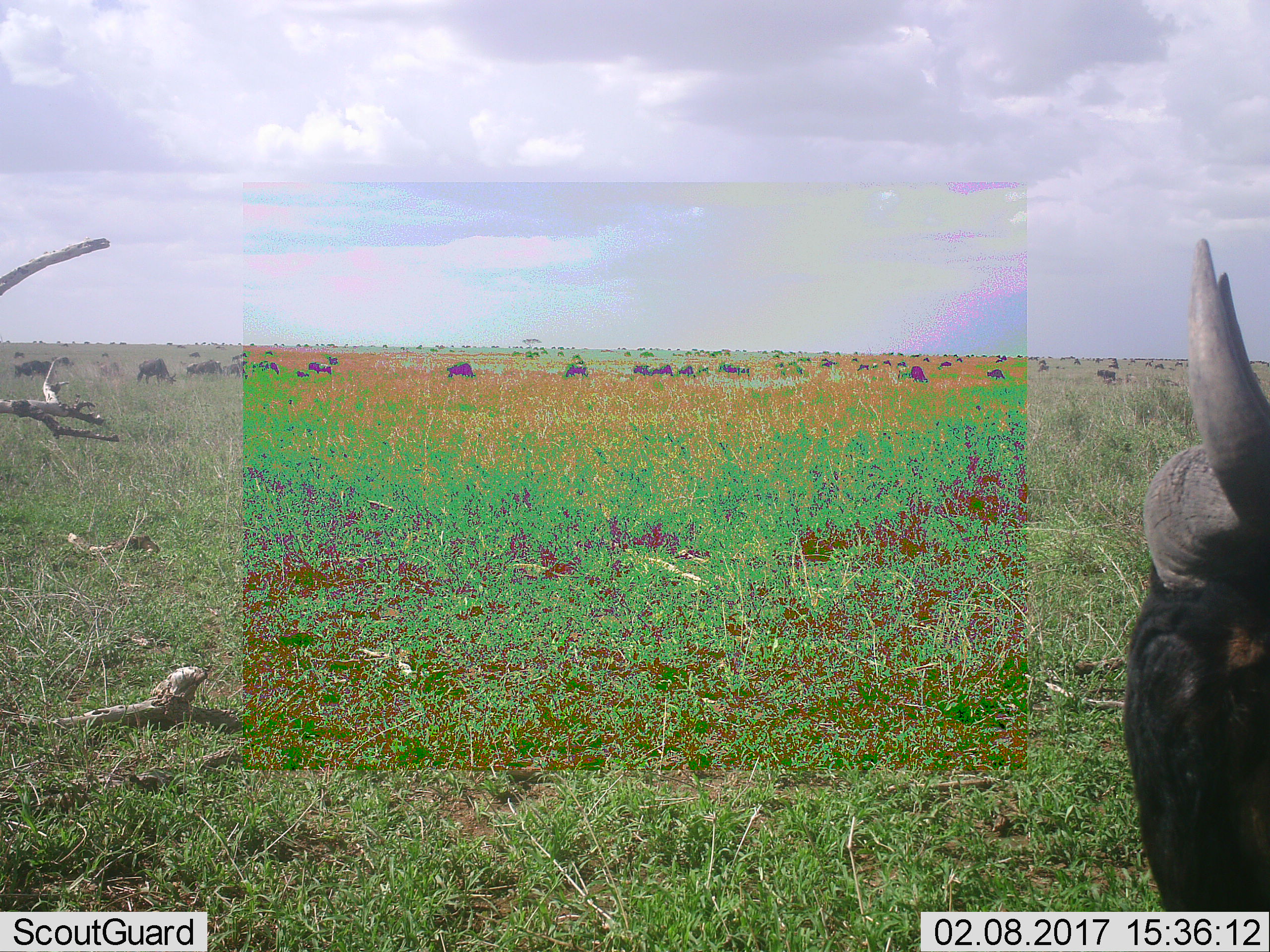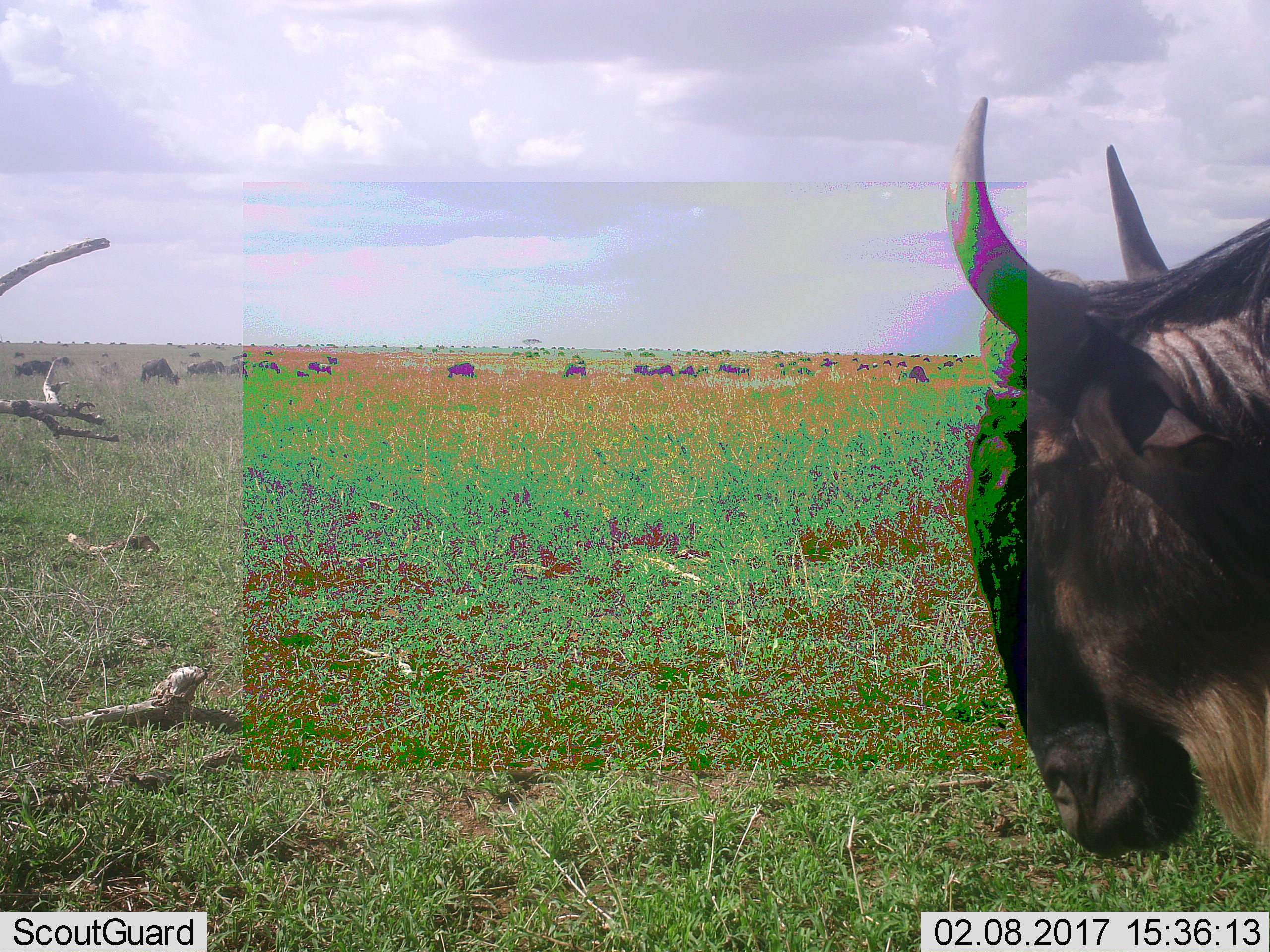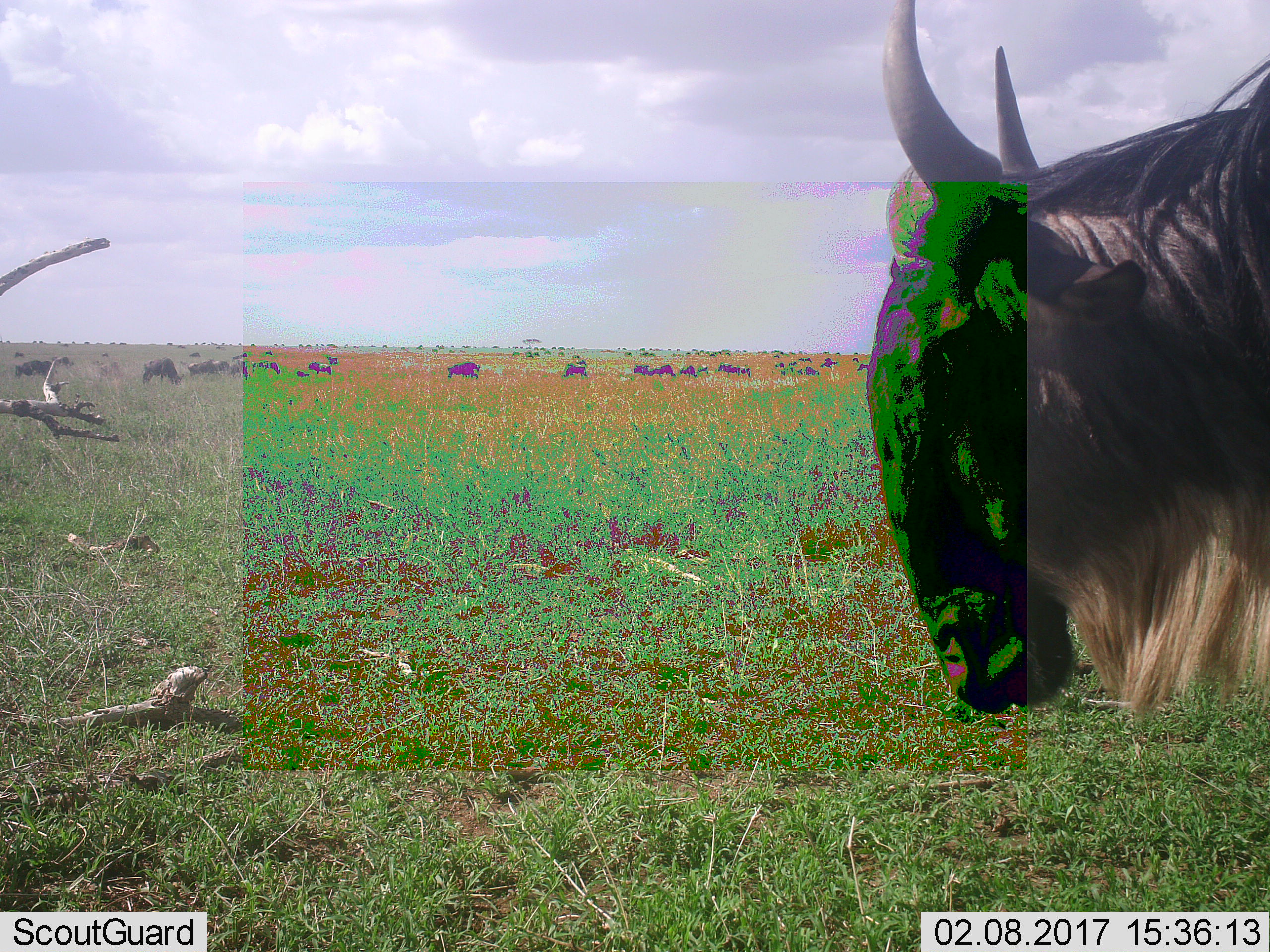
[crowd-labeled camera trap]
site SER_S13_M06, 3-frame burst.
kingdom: Animalia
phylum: Chordata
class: Mammalia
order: Artiodactyla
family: Bovidae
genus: Connochaetes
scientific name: Connochaetes taurinus taurinus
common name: blue wildebeest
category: wildebeestblue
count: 11-50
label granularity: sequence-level